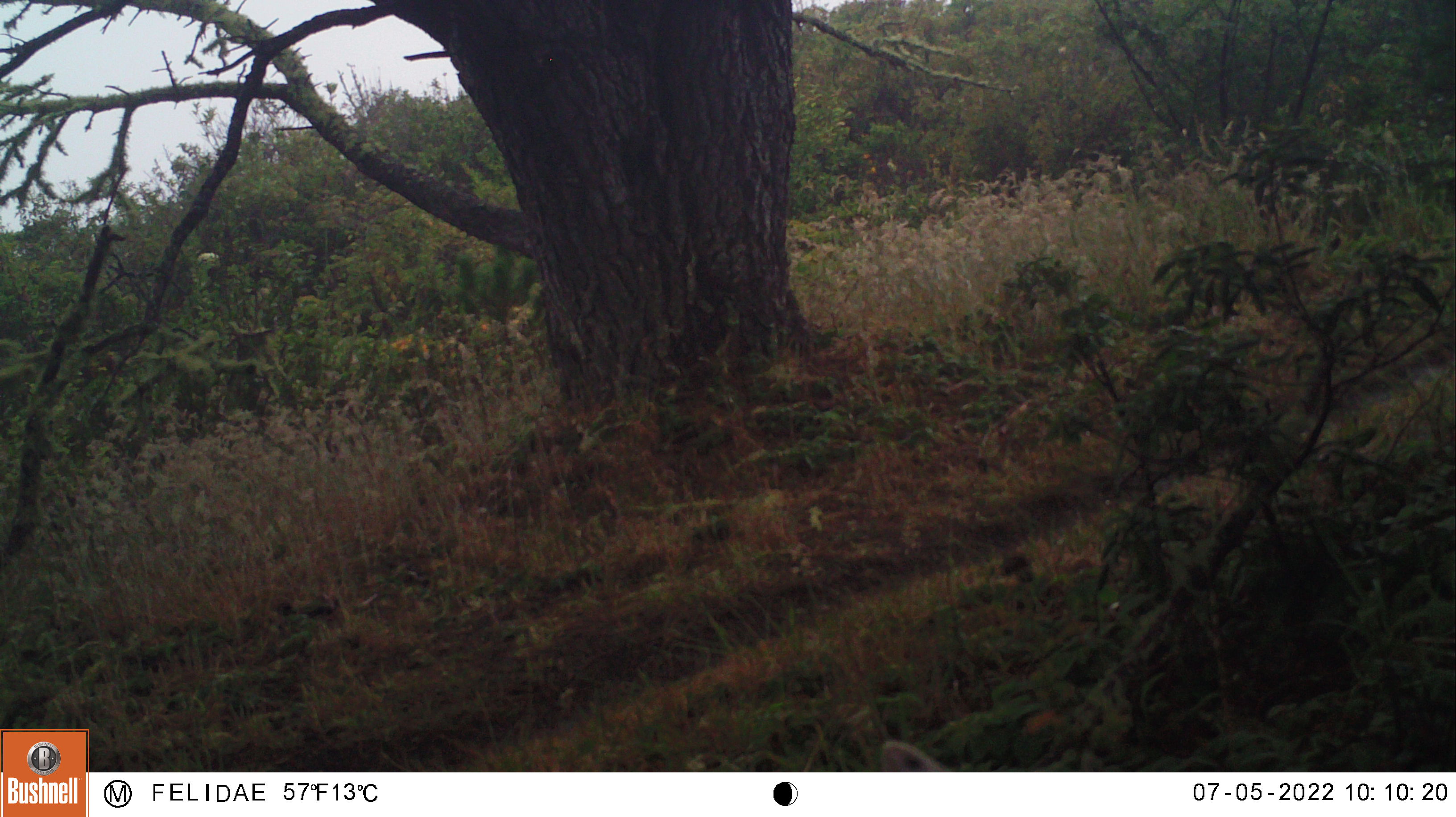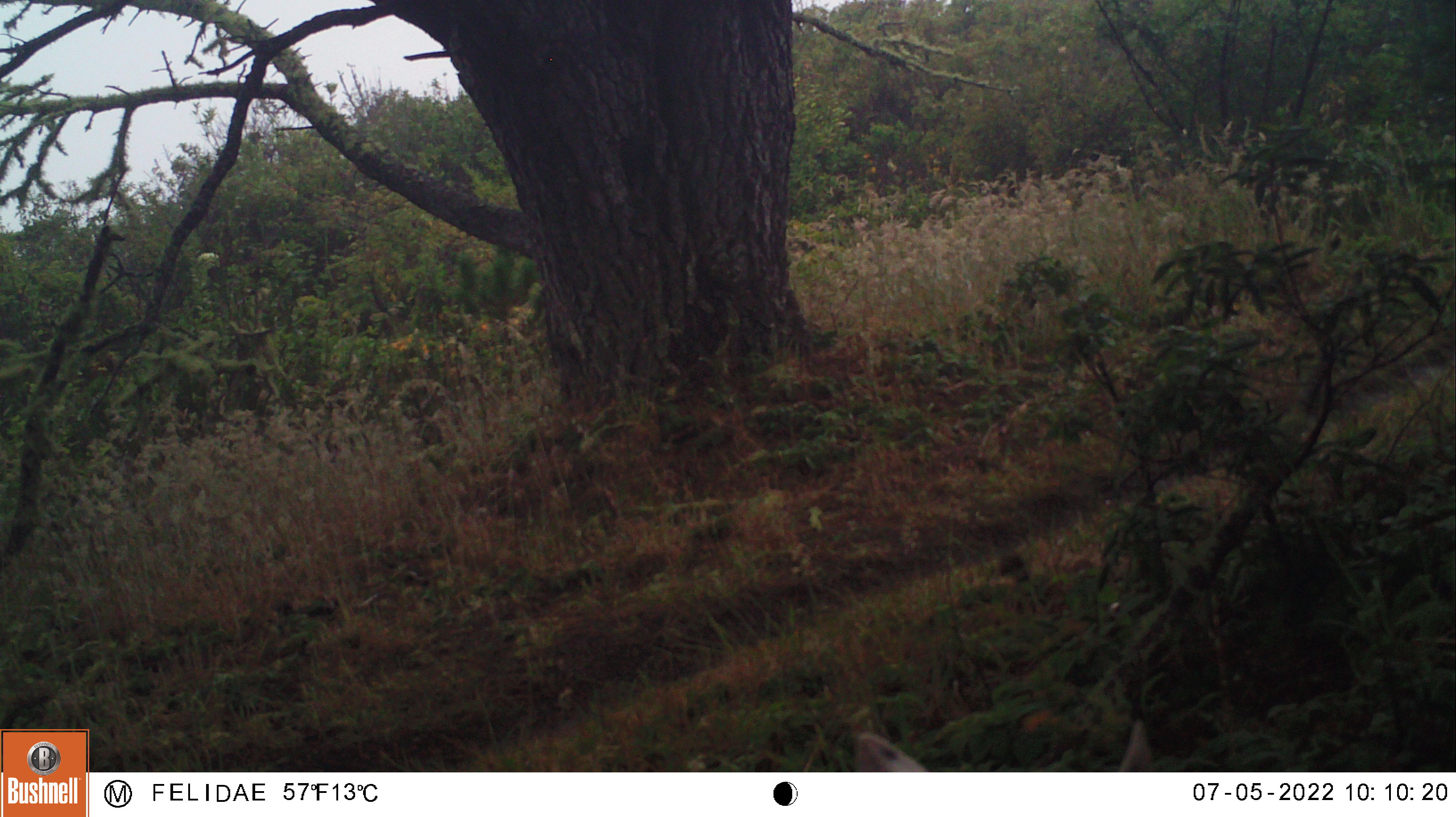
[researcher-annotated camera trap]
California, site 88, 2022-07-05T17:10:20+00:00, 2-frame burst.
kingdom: Animalia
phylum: Chordata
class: Mammalia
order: Didelphimorphia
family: Didelphidae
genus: Didelphis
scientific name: Didelphis virginiana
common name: virginia opossum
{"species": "virginia opossum (Didelphis virginiana)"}